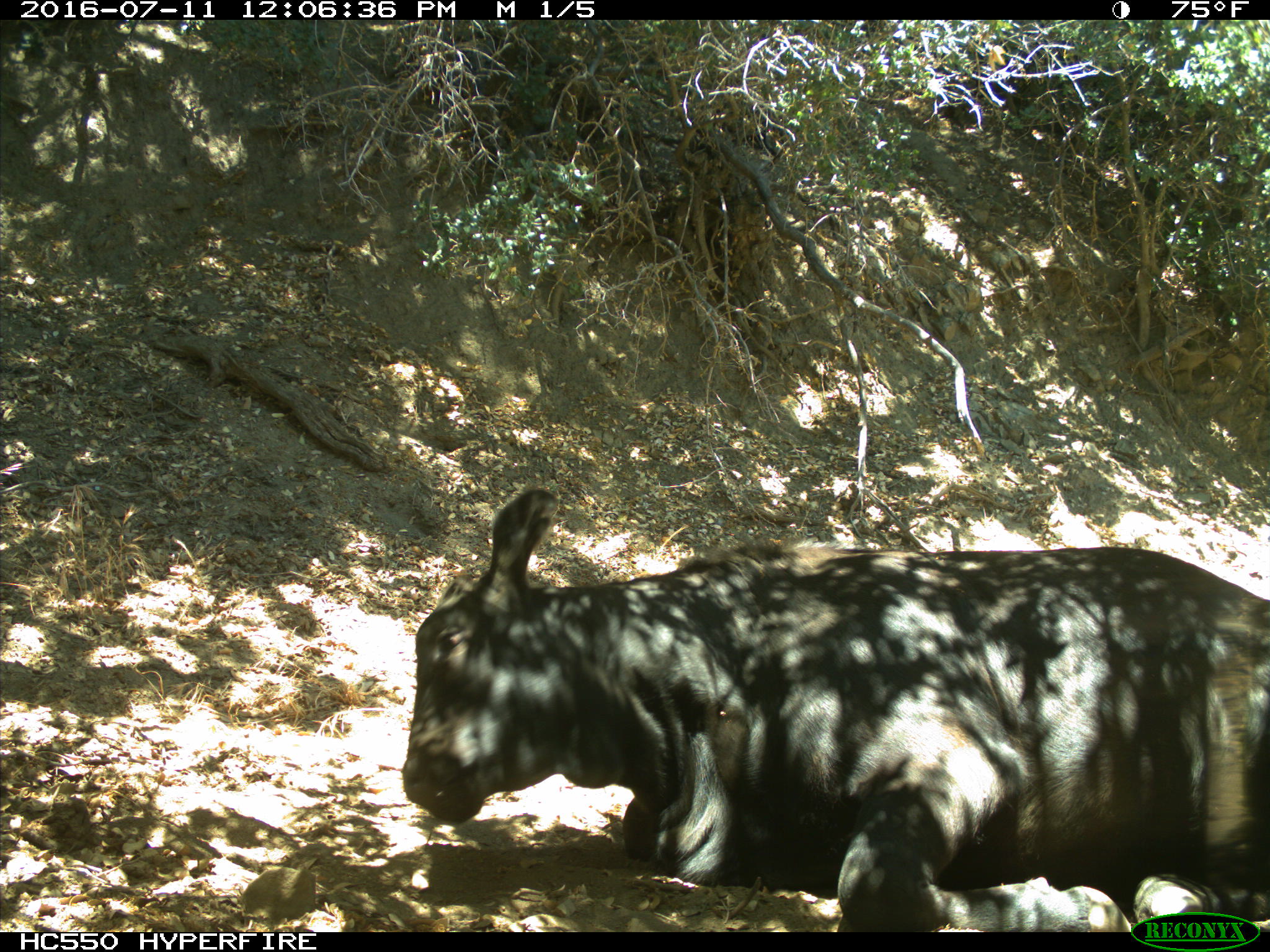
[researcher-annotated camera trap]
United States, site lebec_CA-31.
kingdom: Animalia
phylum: Chordata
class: Mammalia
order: Artiodactyla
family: Bovidae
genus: Bos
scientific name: Bos taurus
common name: domestic cow